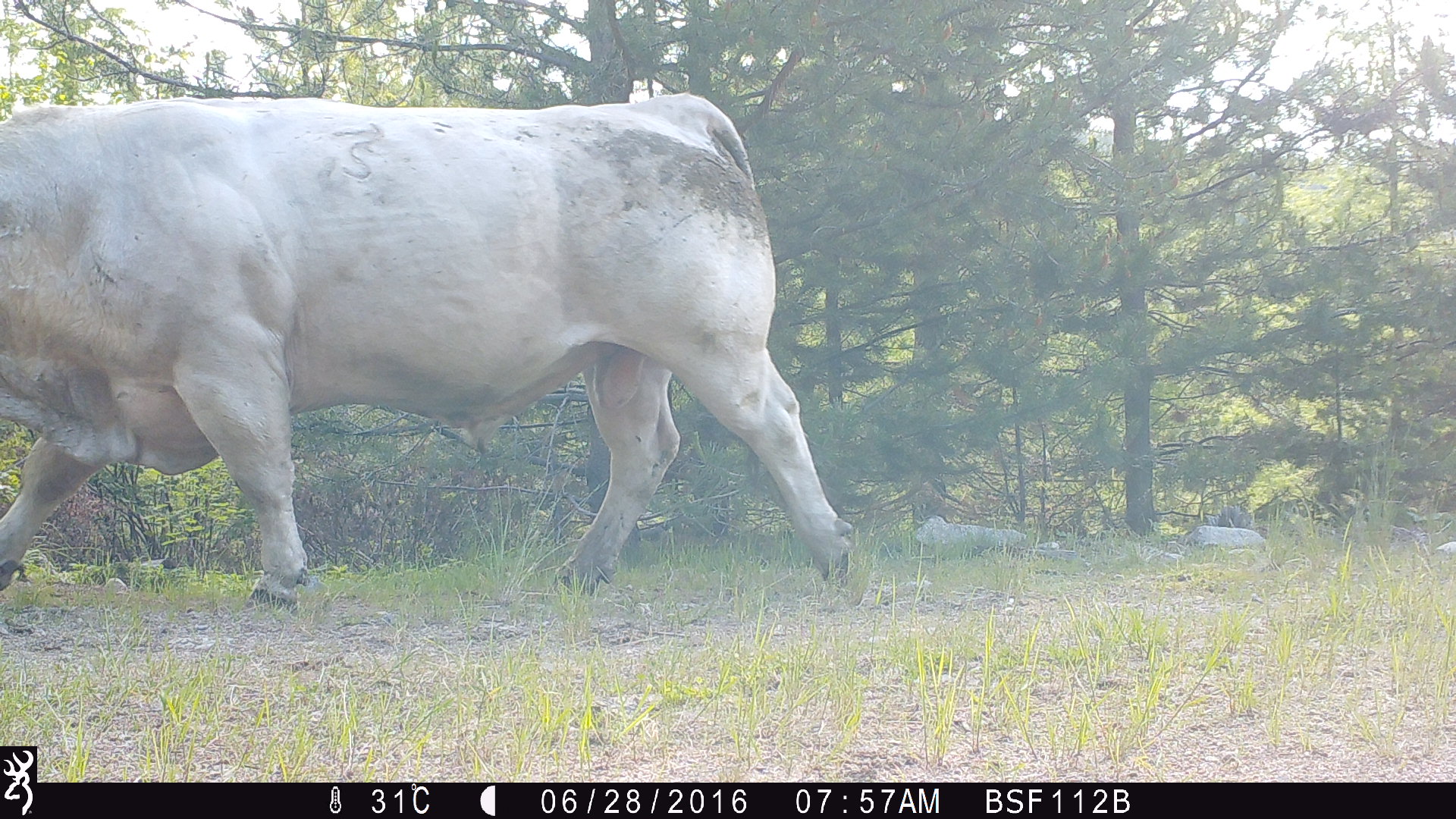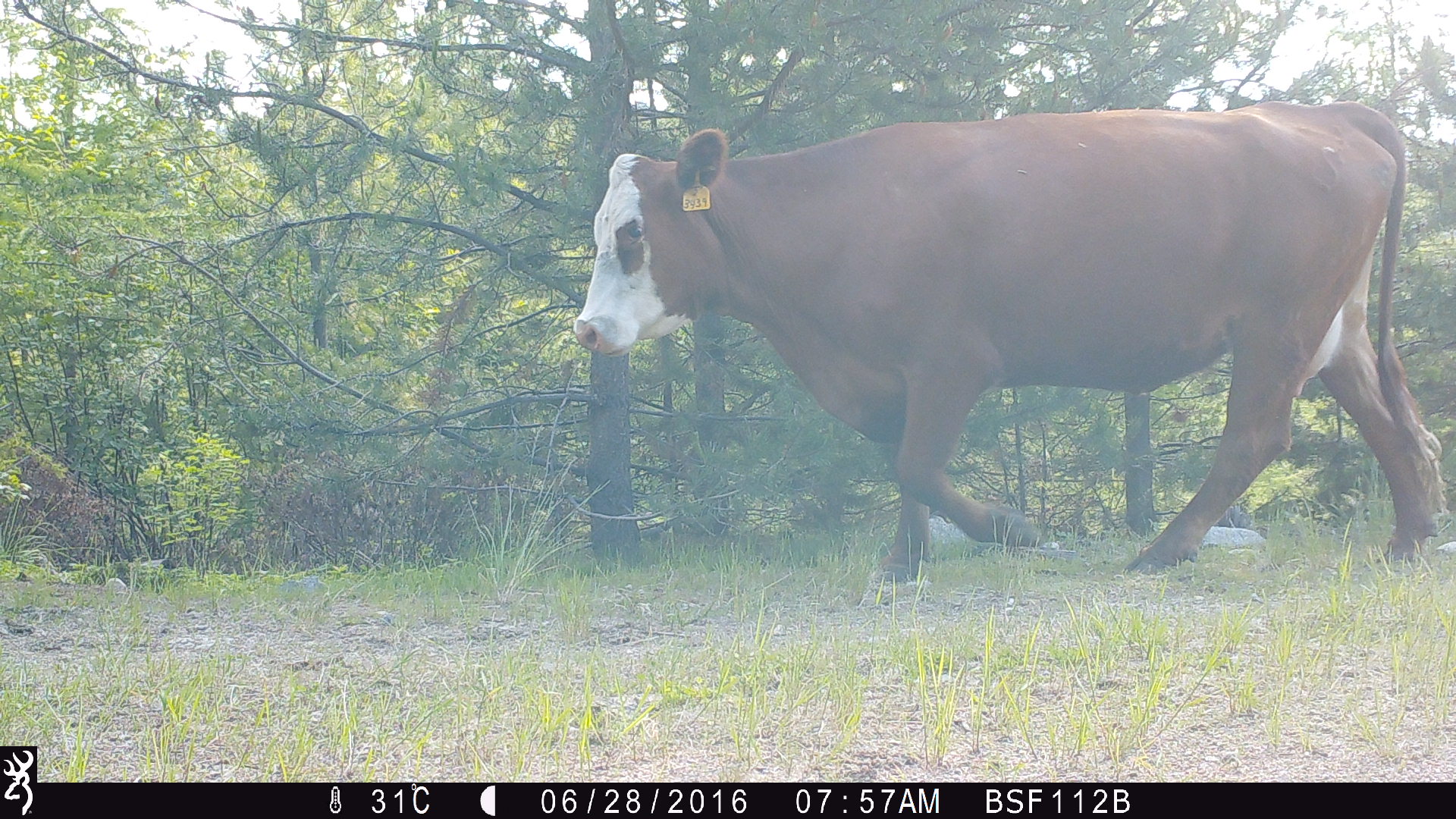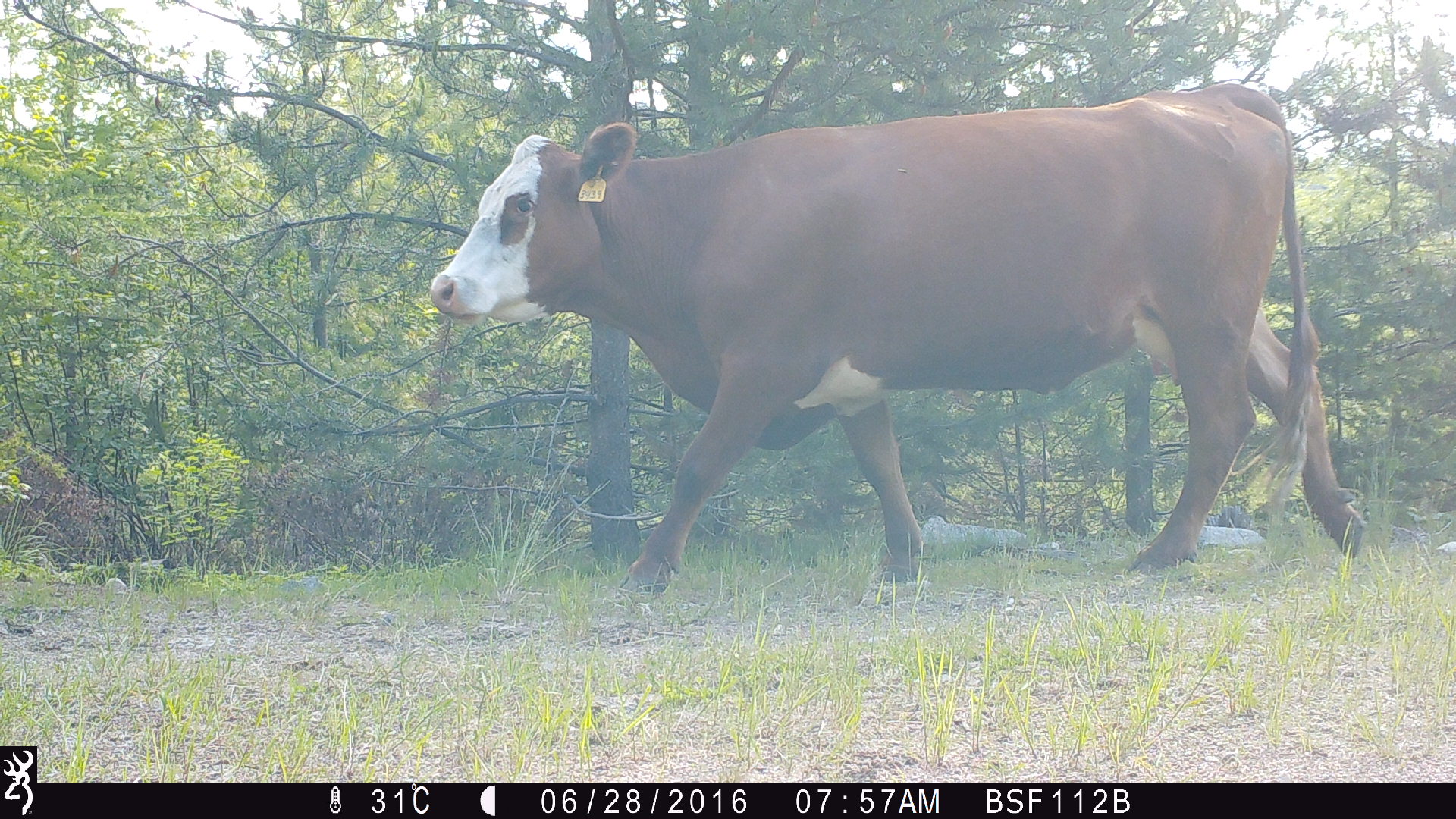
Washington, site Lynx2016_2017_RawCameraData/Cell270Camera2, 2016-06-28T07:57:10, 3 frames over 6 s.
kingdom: Animalia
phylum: Chordata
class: Mammalia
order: Artiodactyla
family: Bovidae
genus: Bos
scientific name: Bos taurus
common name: domestic cattle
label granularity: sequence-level